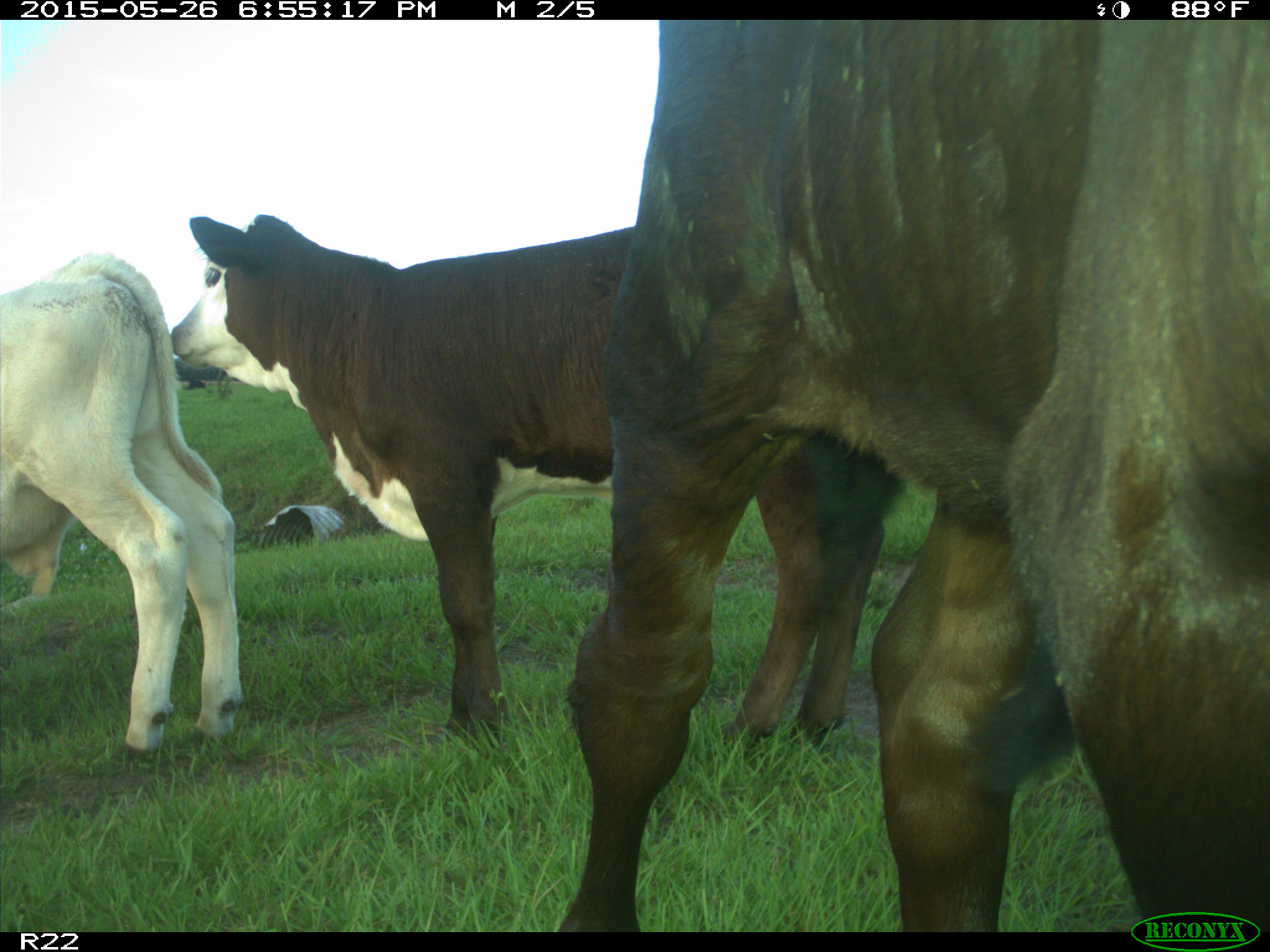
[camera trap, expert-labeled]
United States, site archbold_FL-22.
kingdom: Animalia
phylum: Chordata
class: Mammalia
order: Artiodactyla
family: Bovidae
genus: Bos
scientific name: Bos taurus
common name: domestic cow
Bos taurus (domestic cow).